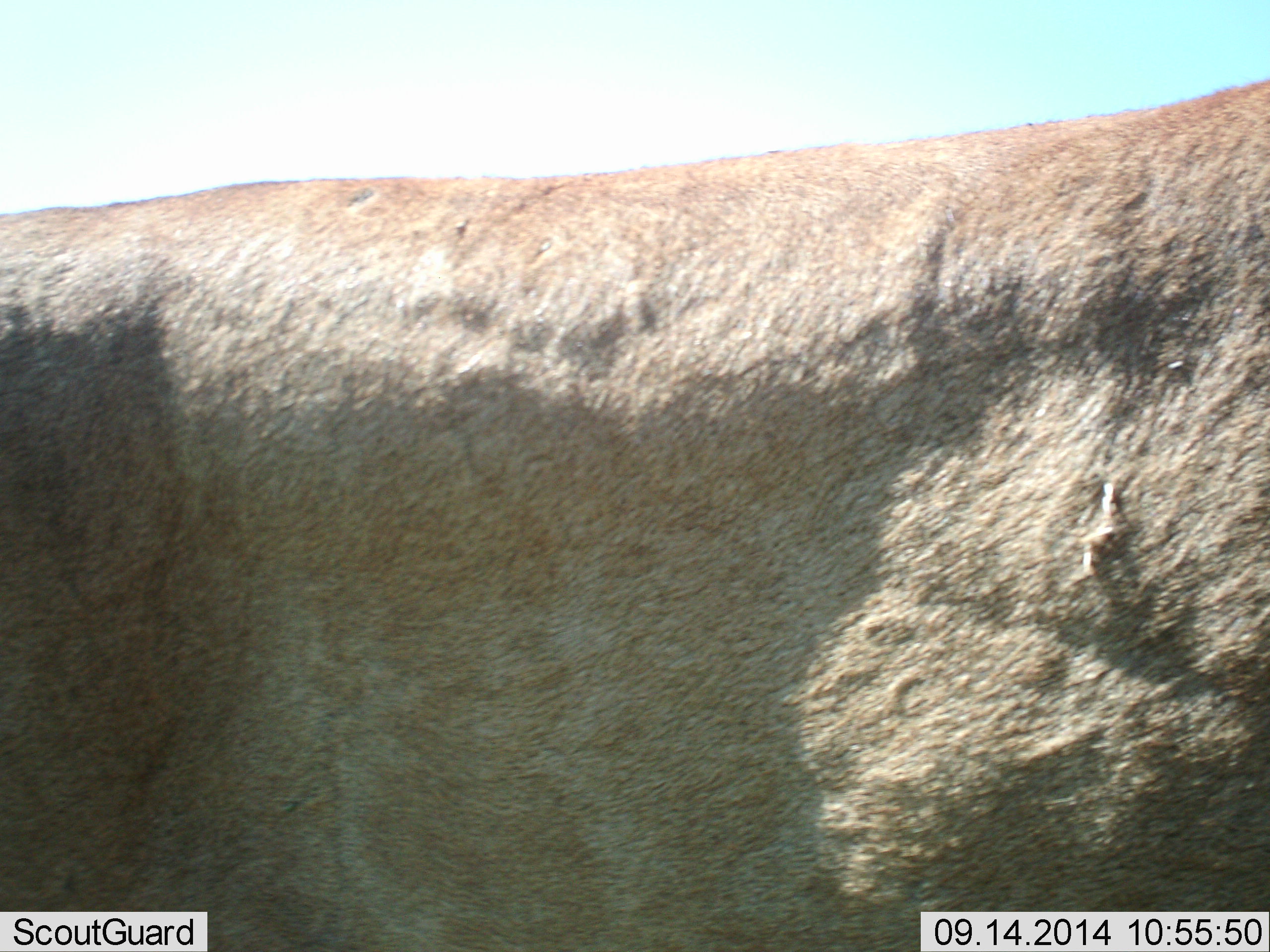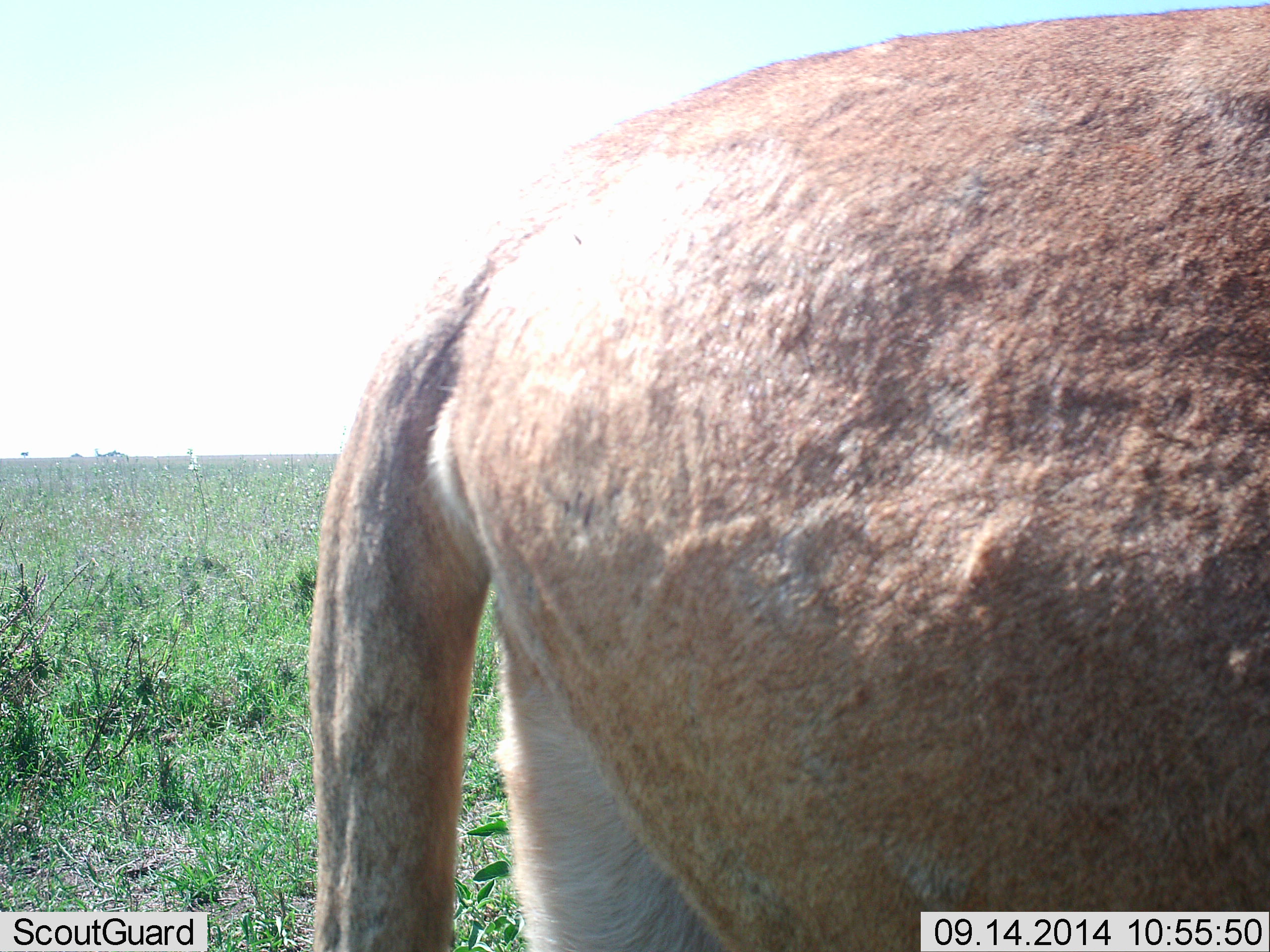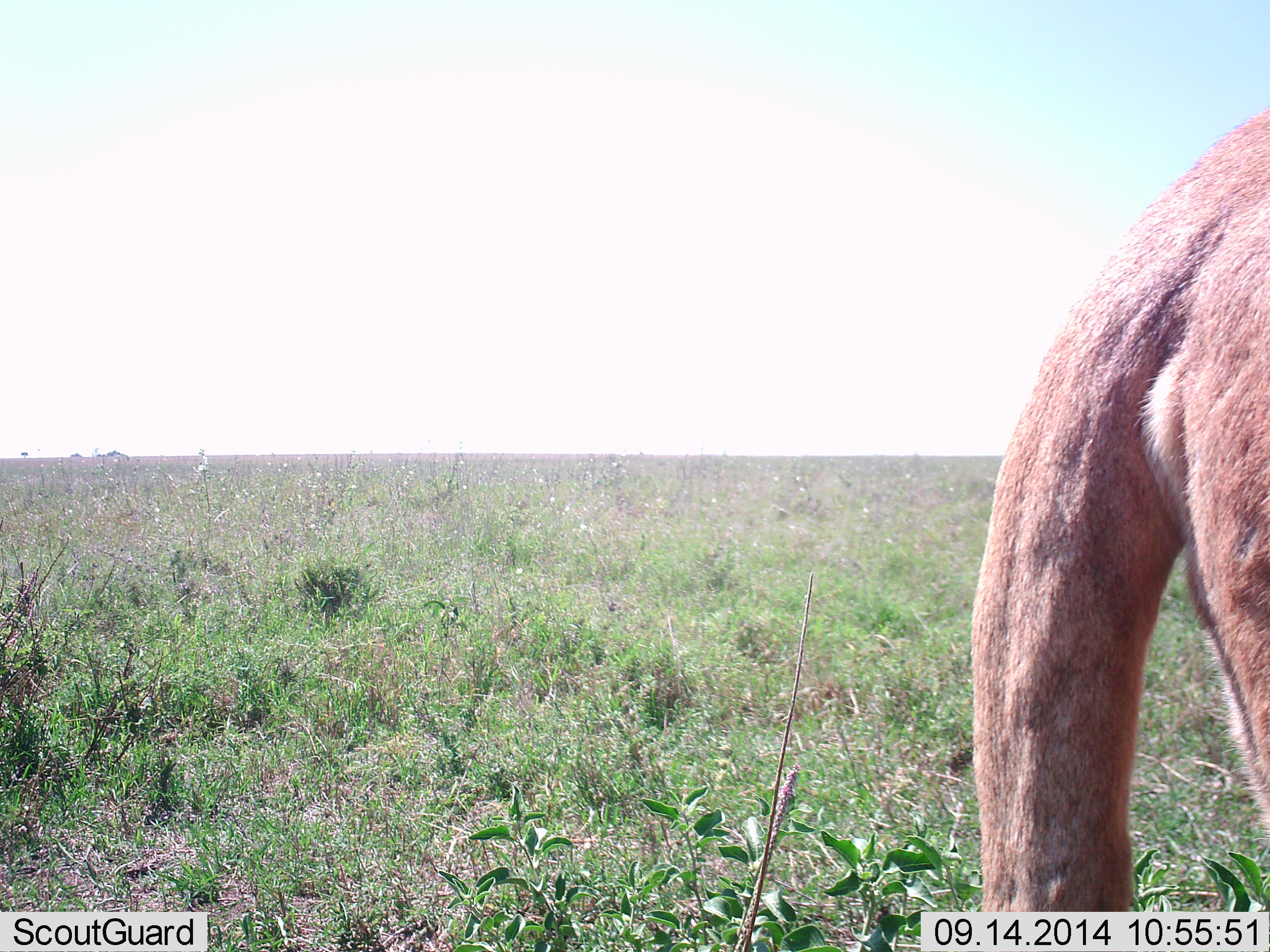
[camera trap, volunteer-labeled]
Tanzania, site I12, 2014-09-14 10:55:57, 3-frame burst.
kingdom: Animalia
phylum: Chordata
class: Mammalia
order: Carnivora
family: Felidae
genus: Panthera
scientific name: Panthera leo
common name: lion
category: lionfemale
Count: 1.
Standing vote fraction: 0%.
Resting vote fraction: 0%.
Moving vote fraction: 100%.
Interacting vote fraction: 0%.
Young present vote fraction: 0%.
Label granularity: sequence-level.